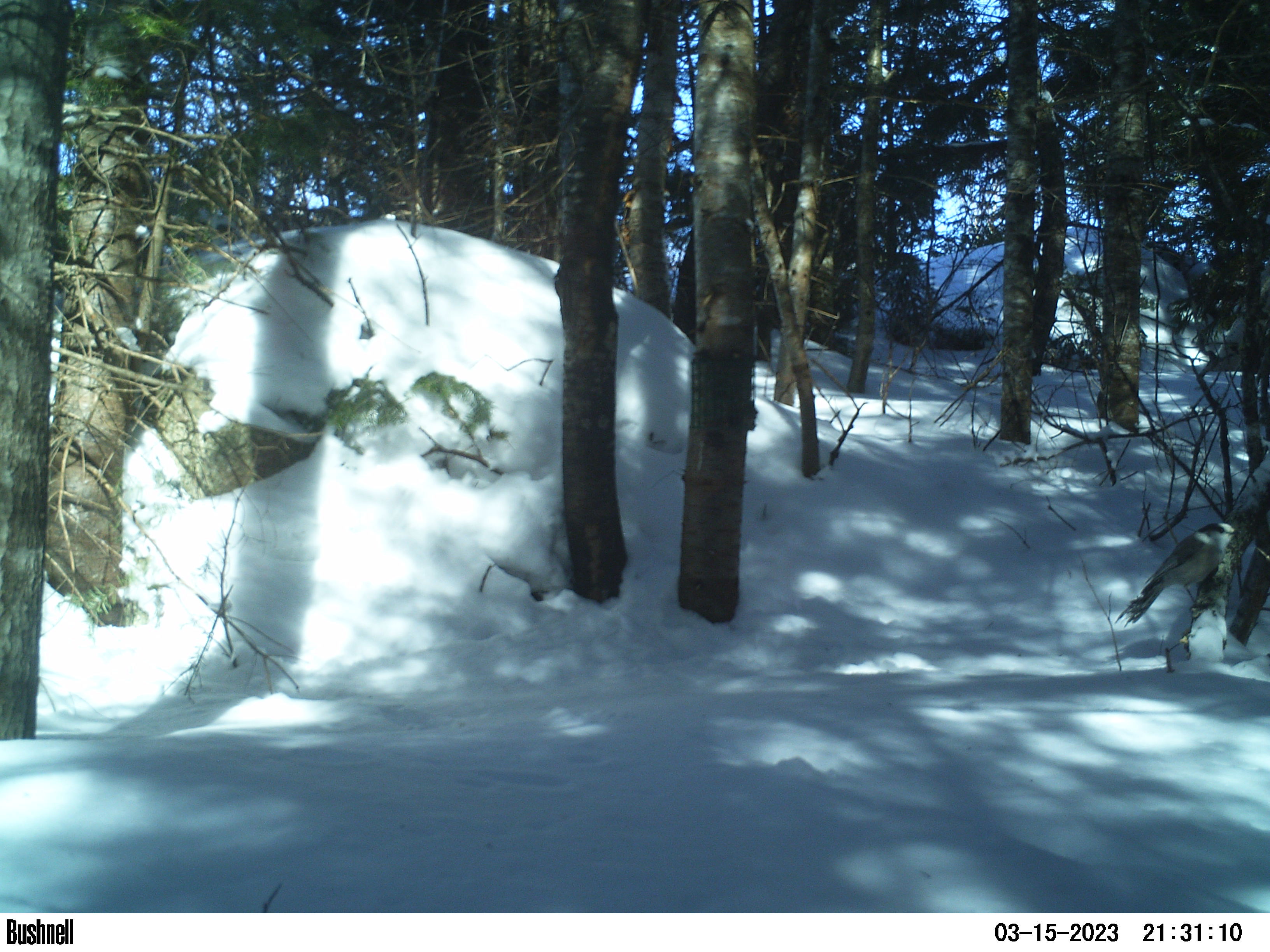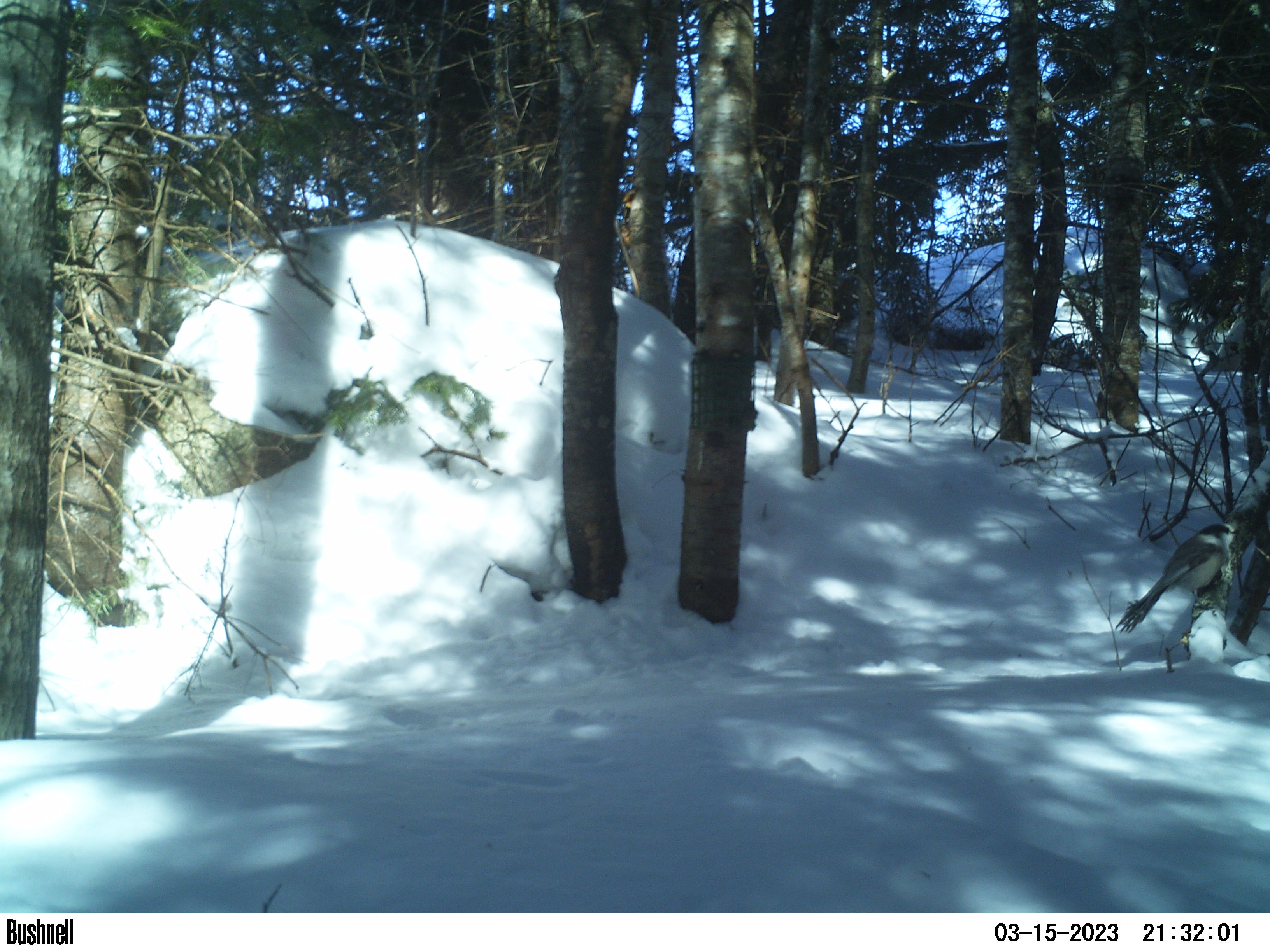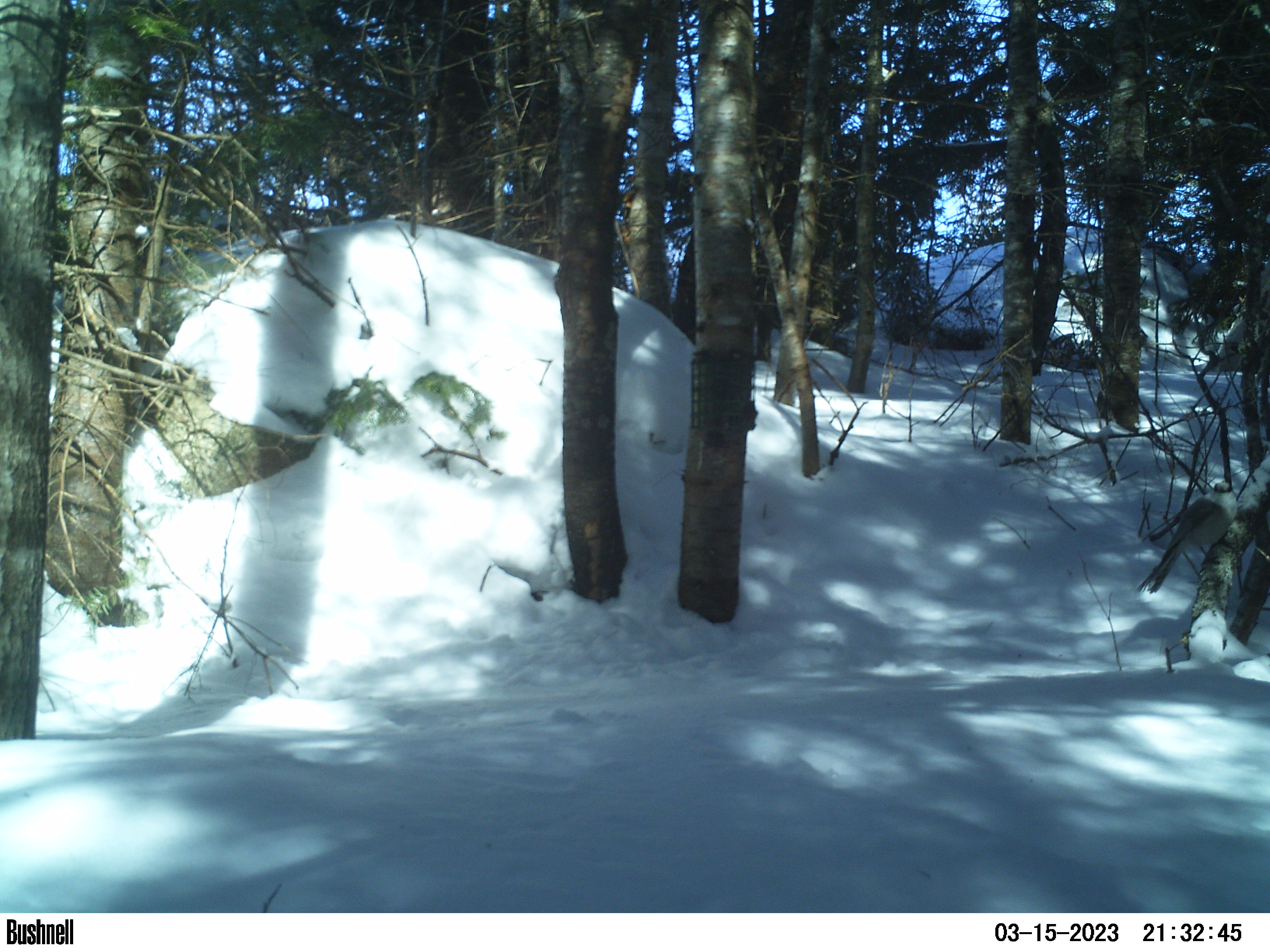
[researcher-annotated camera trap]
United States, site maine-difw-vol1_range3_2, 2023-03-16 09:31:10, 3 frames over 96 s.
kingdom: Animalia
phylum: Chordata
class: Aves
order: Passeriformes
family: Corvidae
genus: Perisoreus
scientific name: Perisoreus canadensis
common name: canada jay